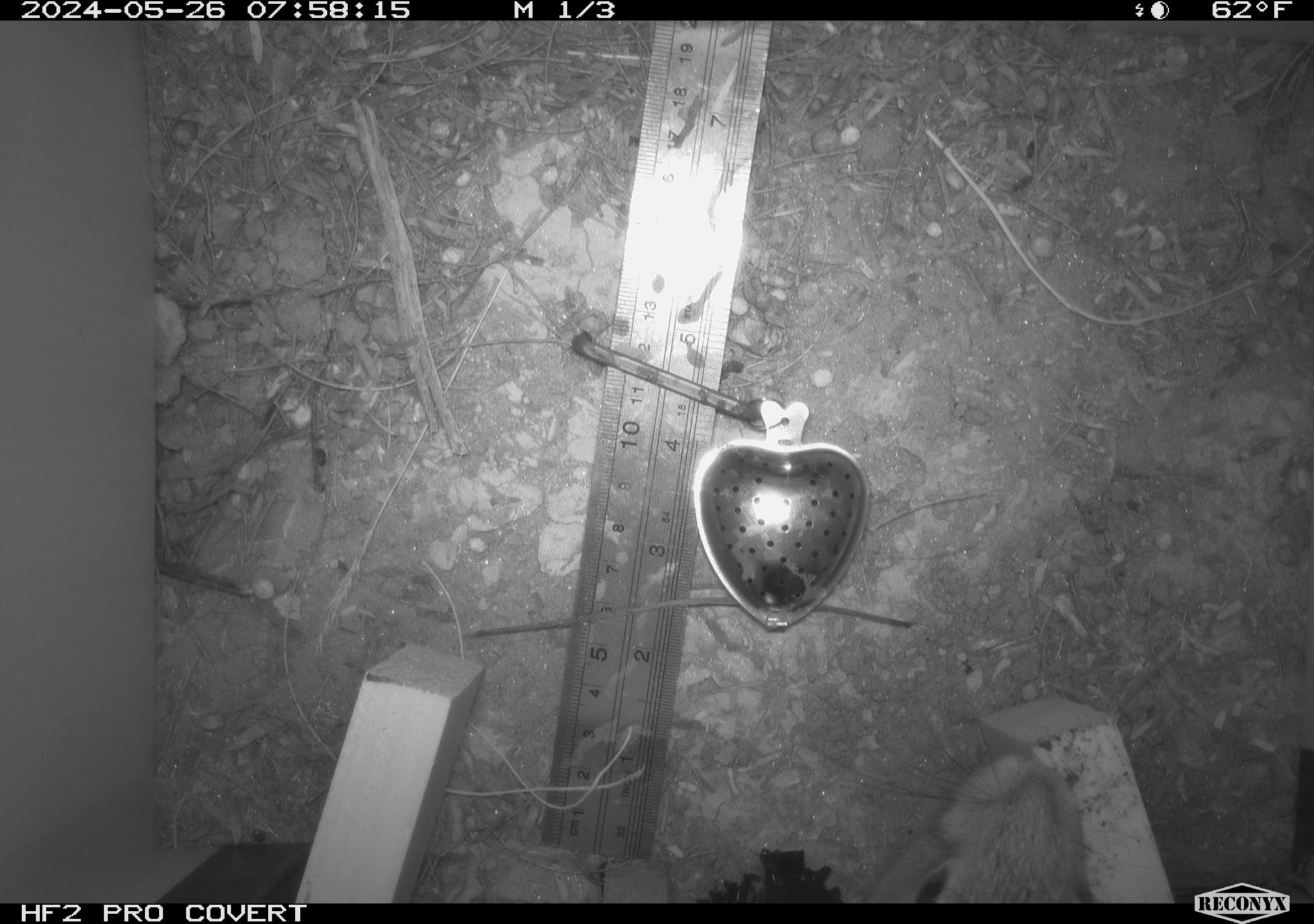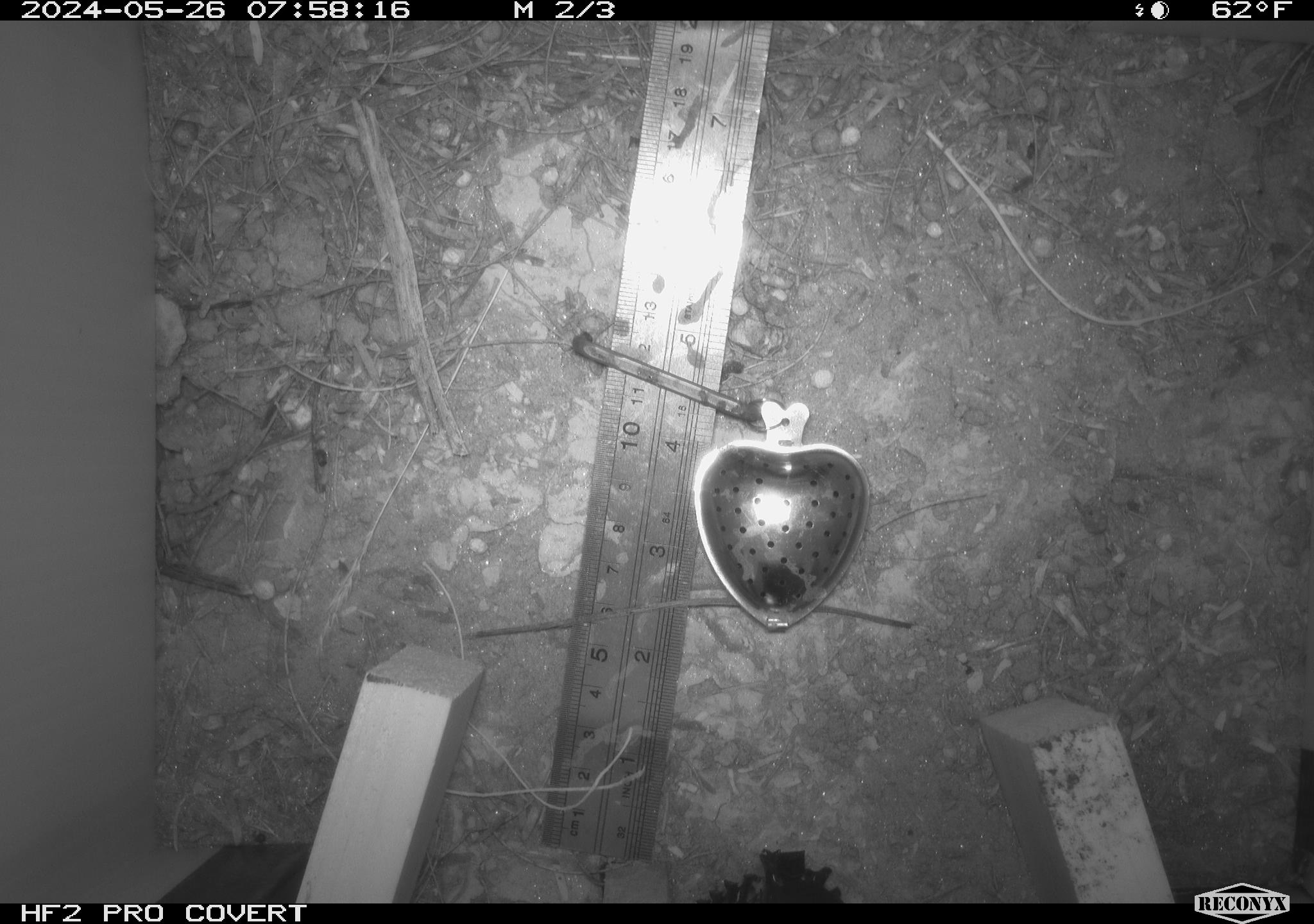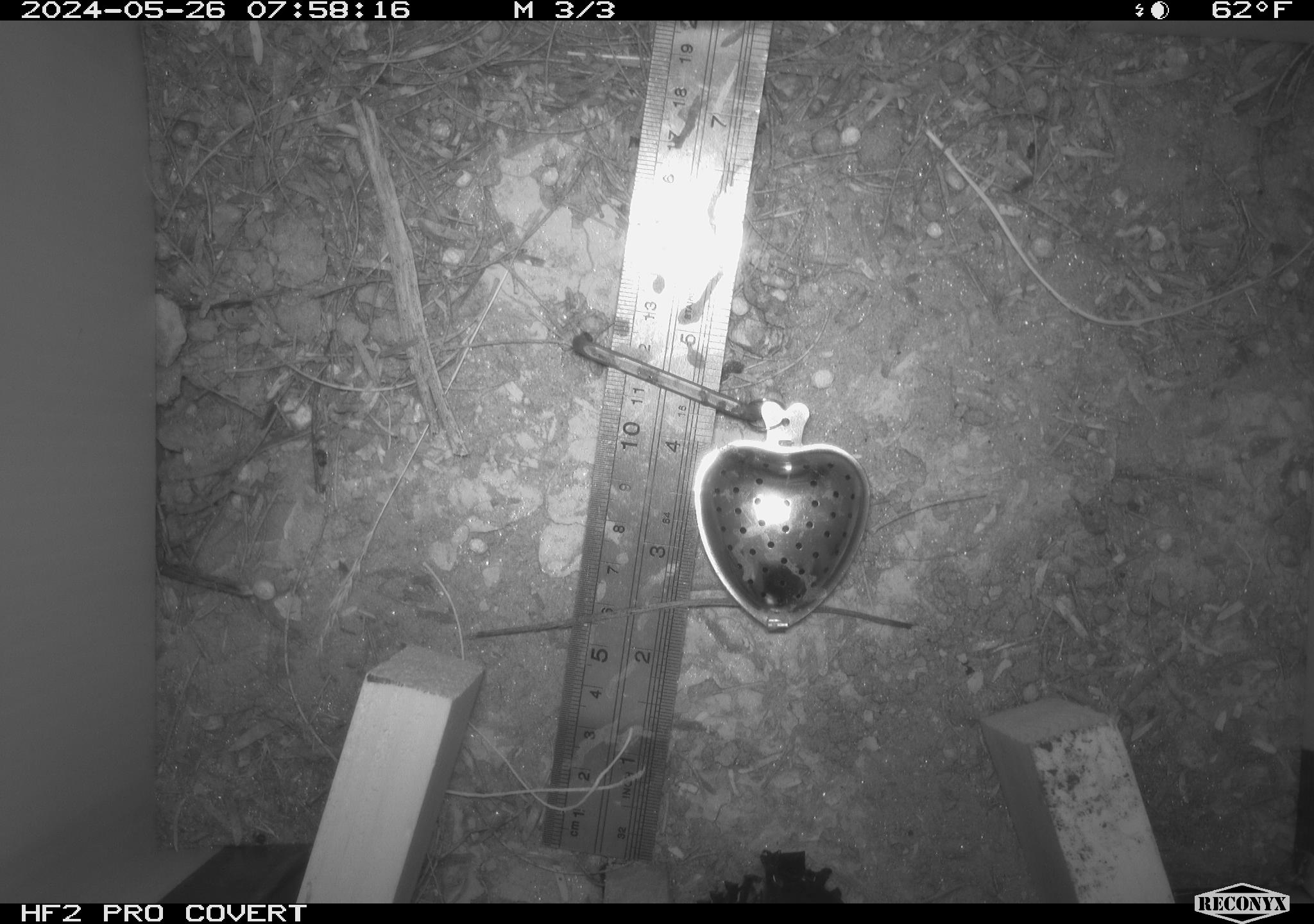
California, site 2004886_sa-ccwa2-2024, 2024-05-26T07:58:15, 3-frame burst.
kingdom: Animalia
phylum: Chordata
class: Mammalia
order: Lagomorpha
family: Leporidae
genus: Sylvilagus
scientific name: Sylvilagus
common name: cottontail rabbits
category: sylvilagus species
Sylvilagus species (cottontail rabbits) (Sylvilagus).